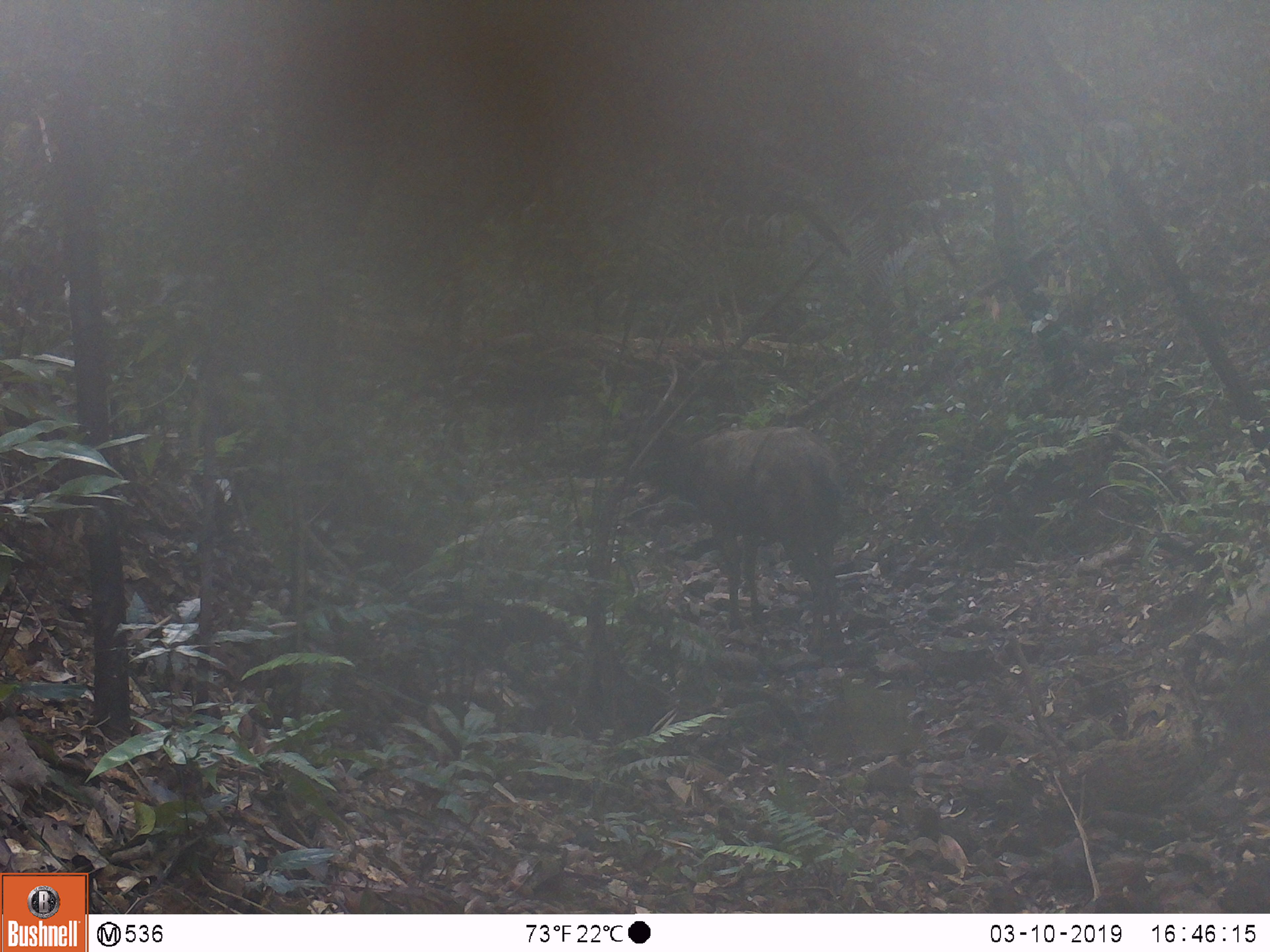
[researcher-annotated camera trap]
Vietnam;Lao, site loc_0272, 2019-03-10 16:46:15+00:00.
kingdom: Animalia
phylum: Chordata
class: Mammalia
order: Artiodactyla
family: Cervidae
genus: Rusa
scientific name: Rusa unicolor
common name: sambar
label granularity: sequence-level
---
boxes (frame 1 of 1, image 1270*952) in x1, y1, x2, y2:
sambar: 624, 424, 846, 648